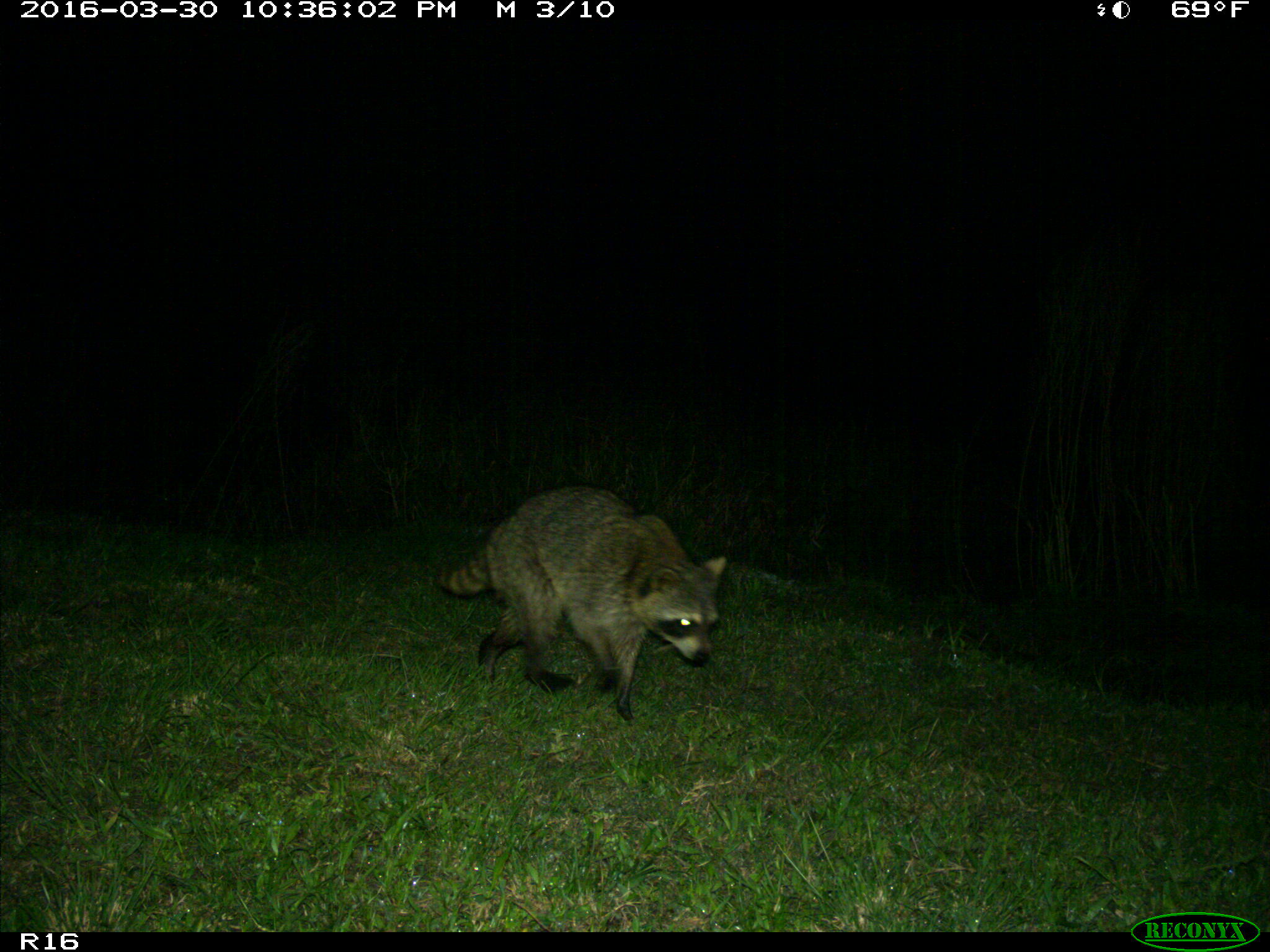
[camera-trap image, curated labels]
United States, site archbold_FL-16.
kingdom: Animalia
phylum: Chordata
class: Mammalia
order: Carnivora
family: Procyonidae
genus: Procyon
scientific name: Procyon lotor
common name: common raccoon